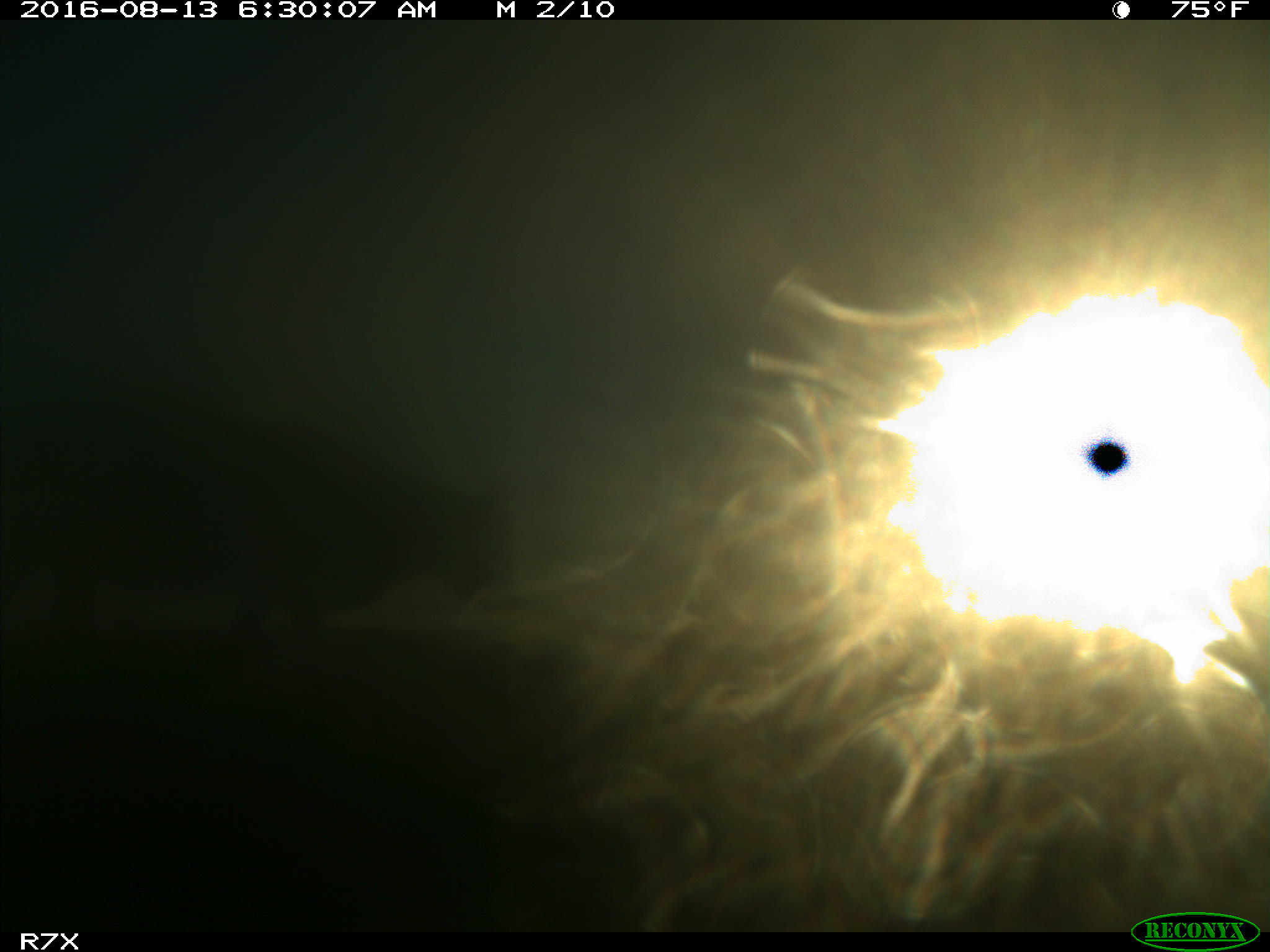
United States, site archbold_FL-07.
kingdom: Animalia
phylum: Chordata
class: Mammalia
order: Artiodactyla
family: Bovidae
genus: Bos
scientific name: Bos taurus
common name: domestic cow